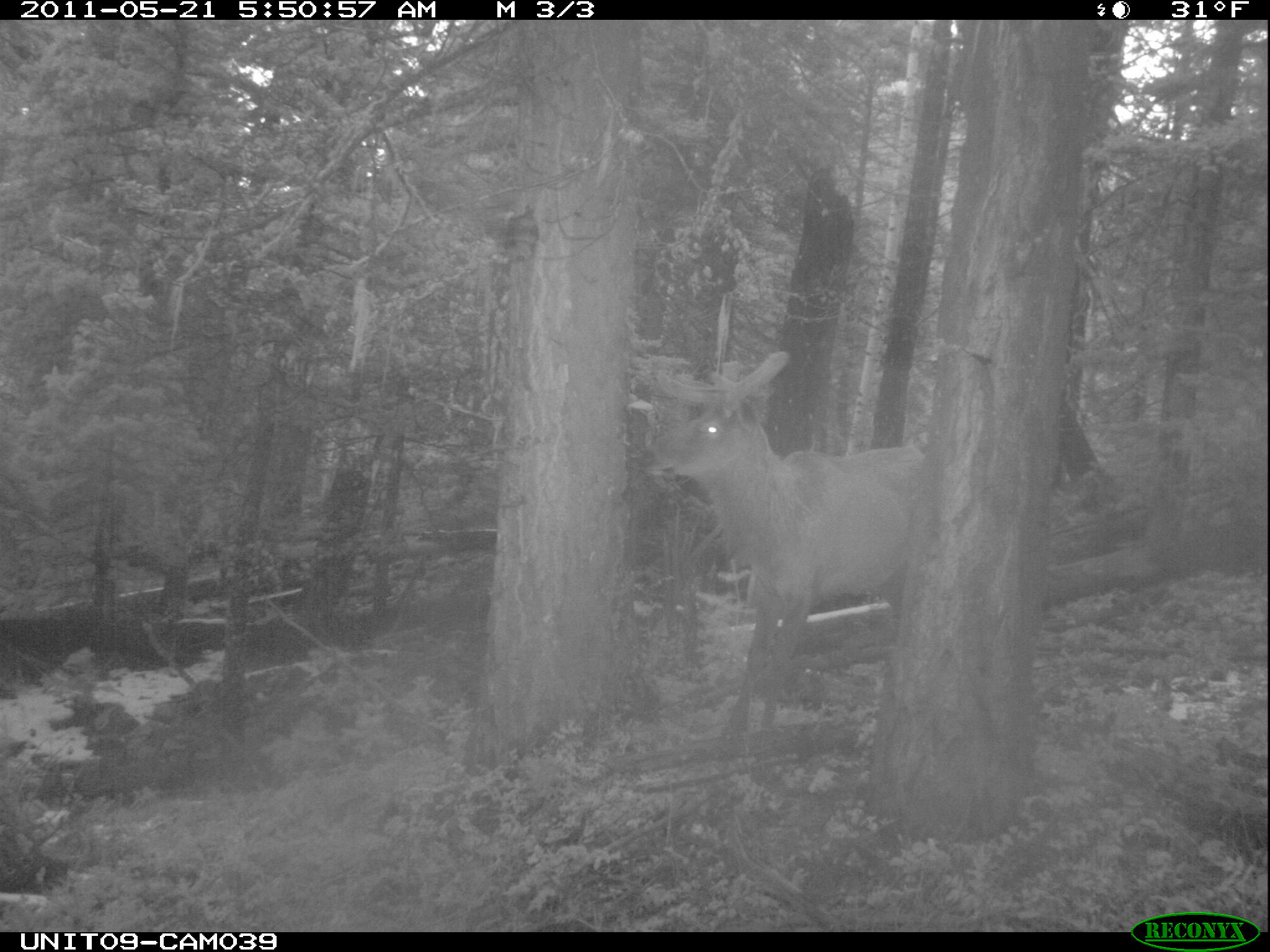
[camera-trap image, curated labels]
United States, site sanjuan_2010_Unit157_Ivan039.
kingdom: Animalia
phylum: Chordata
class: Mammalia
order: Artiodactyla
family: Cervidae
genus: Cervus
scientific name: Cervus elaphus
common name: red deer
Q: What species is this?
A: Cervus elaphus (red deer).